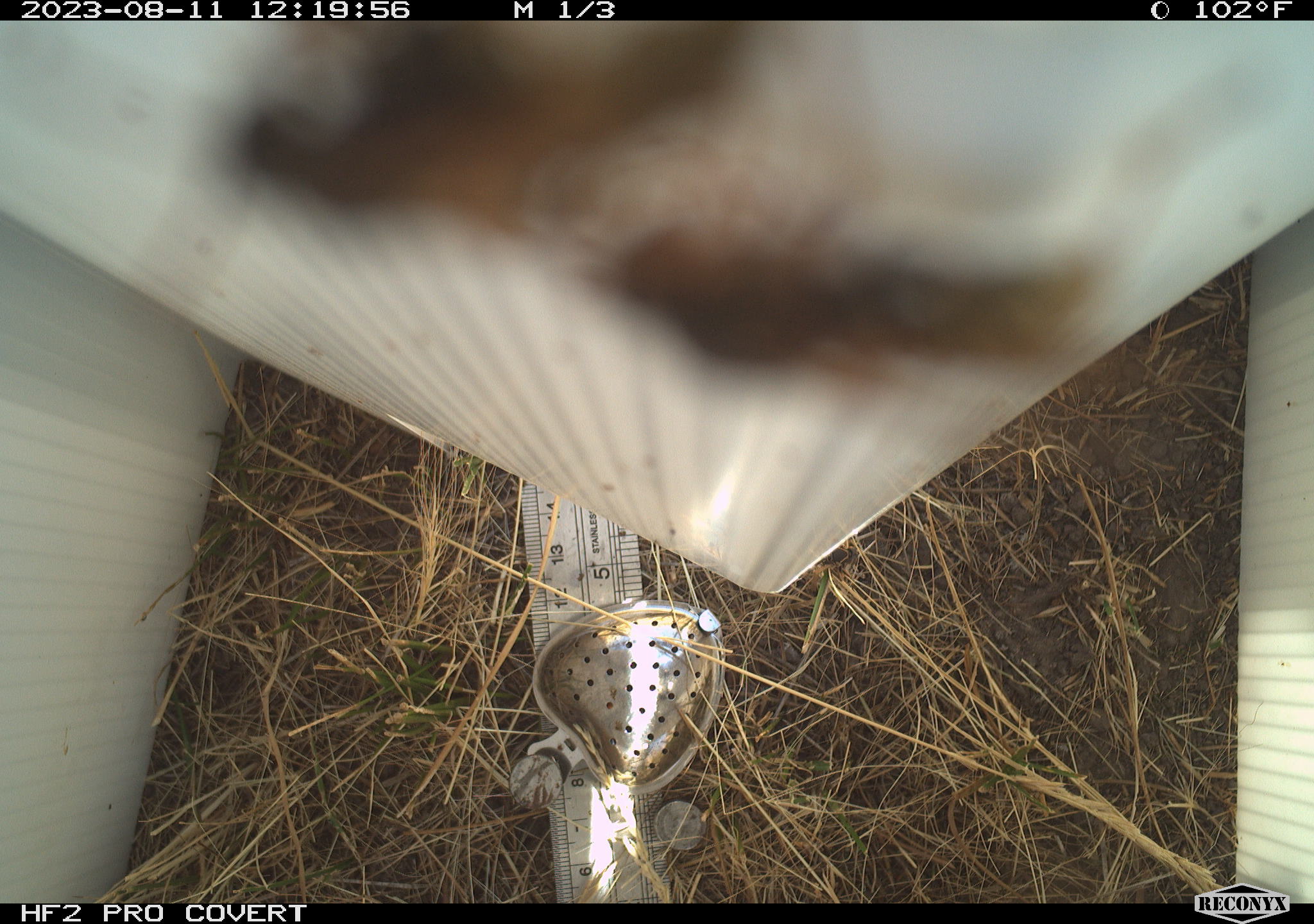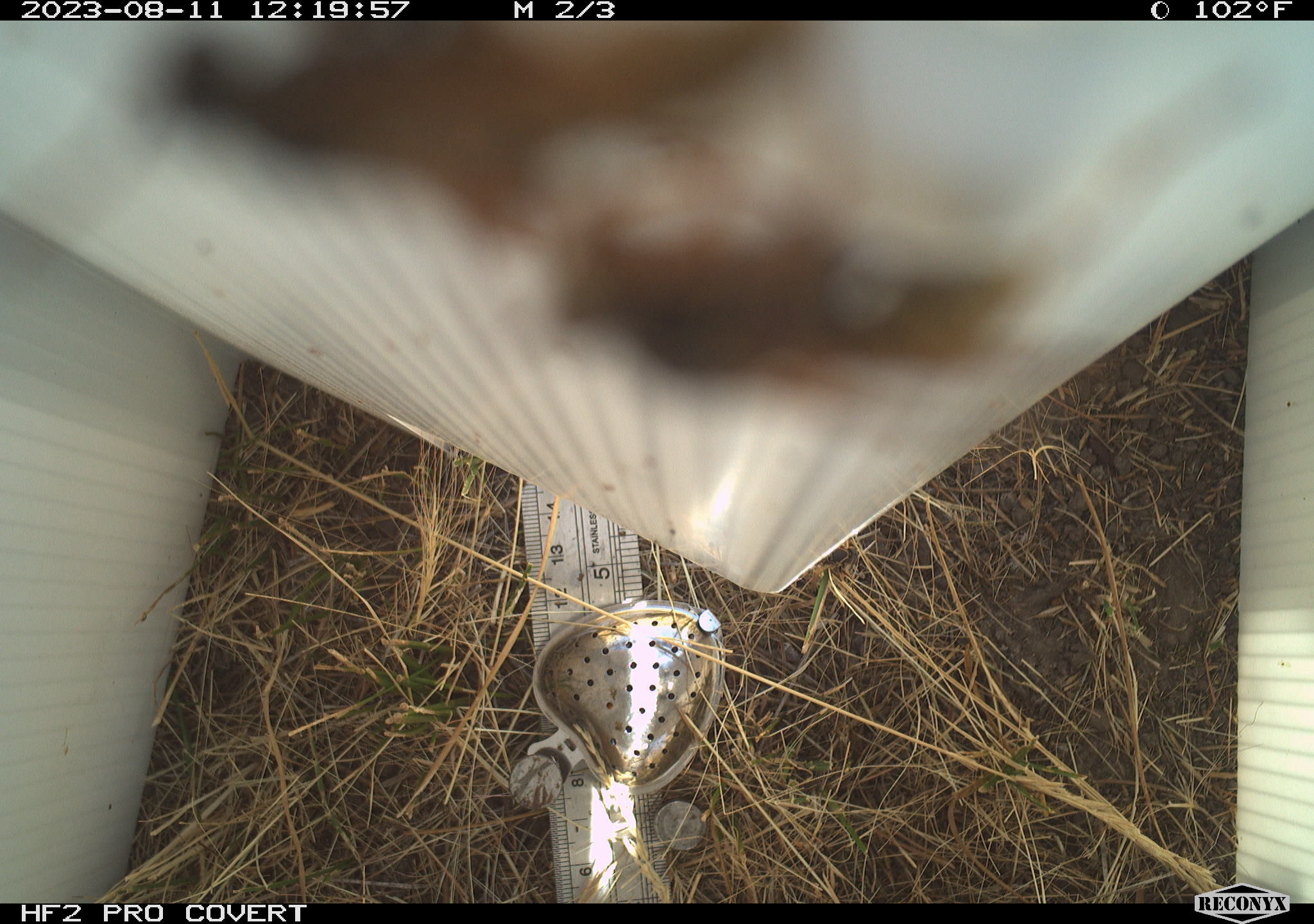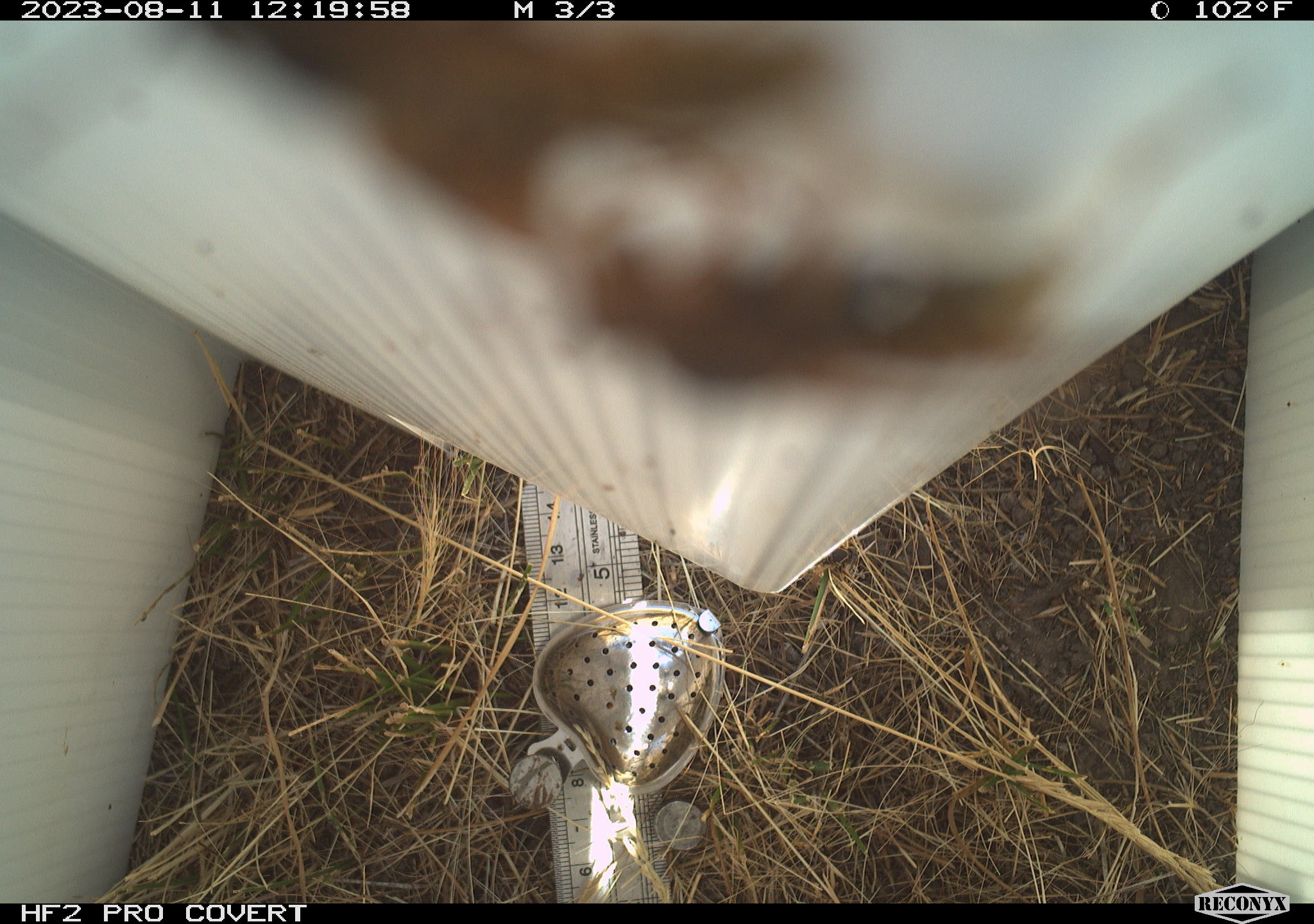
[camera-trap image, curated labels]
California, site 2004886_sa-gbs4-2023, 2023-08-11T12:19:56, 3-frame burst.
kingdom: Animalia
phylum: Arthropoda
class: Insecta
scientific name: Insecta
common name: insect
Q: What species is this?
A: Insect (Insecta).